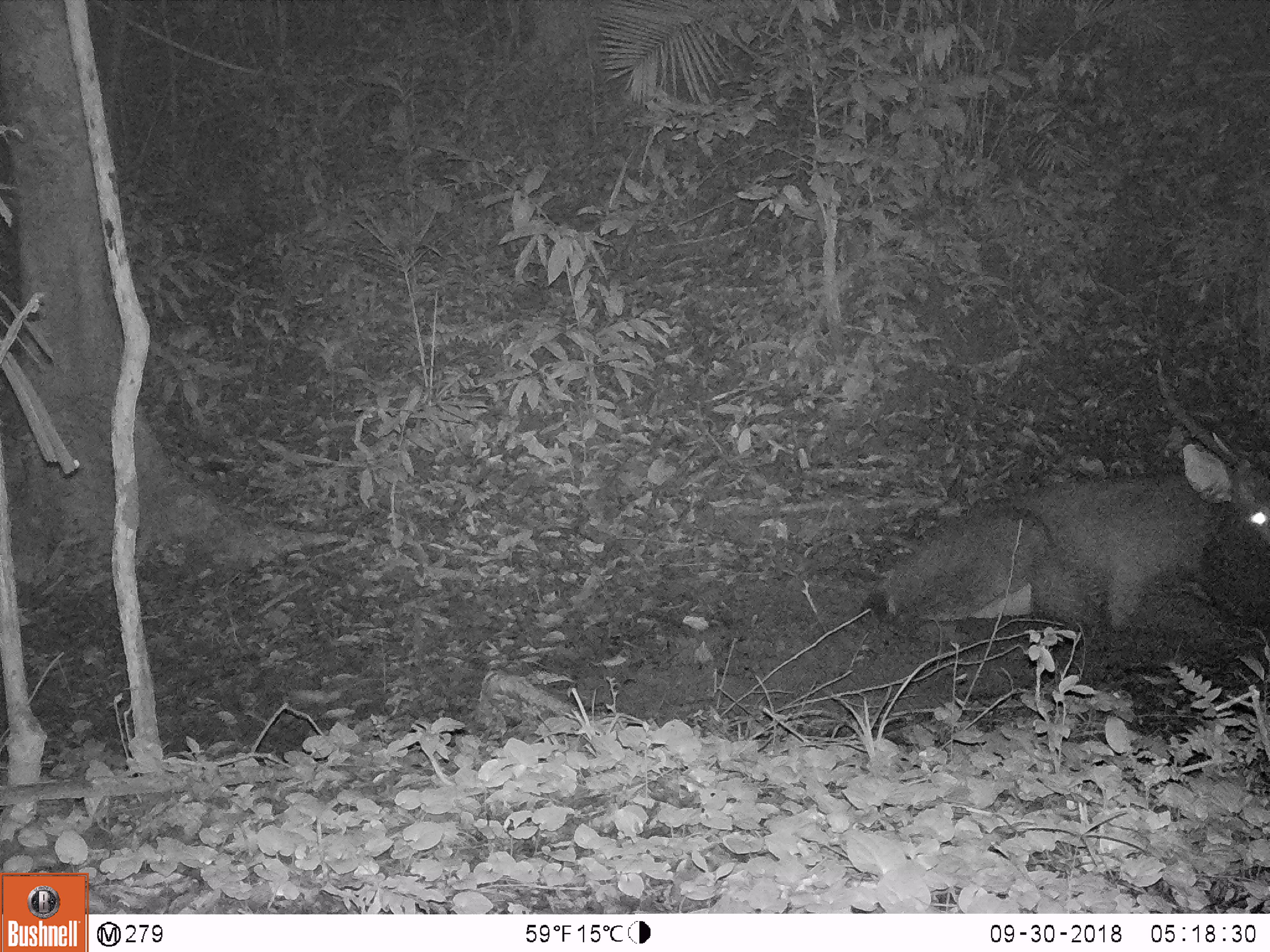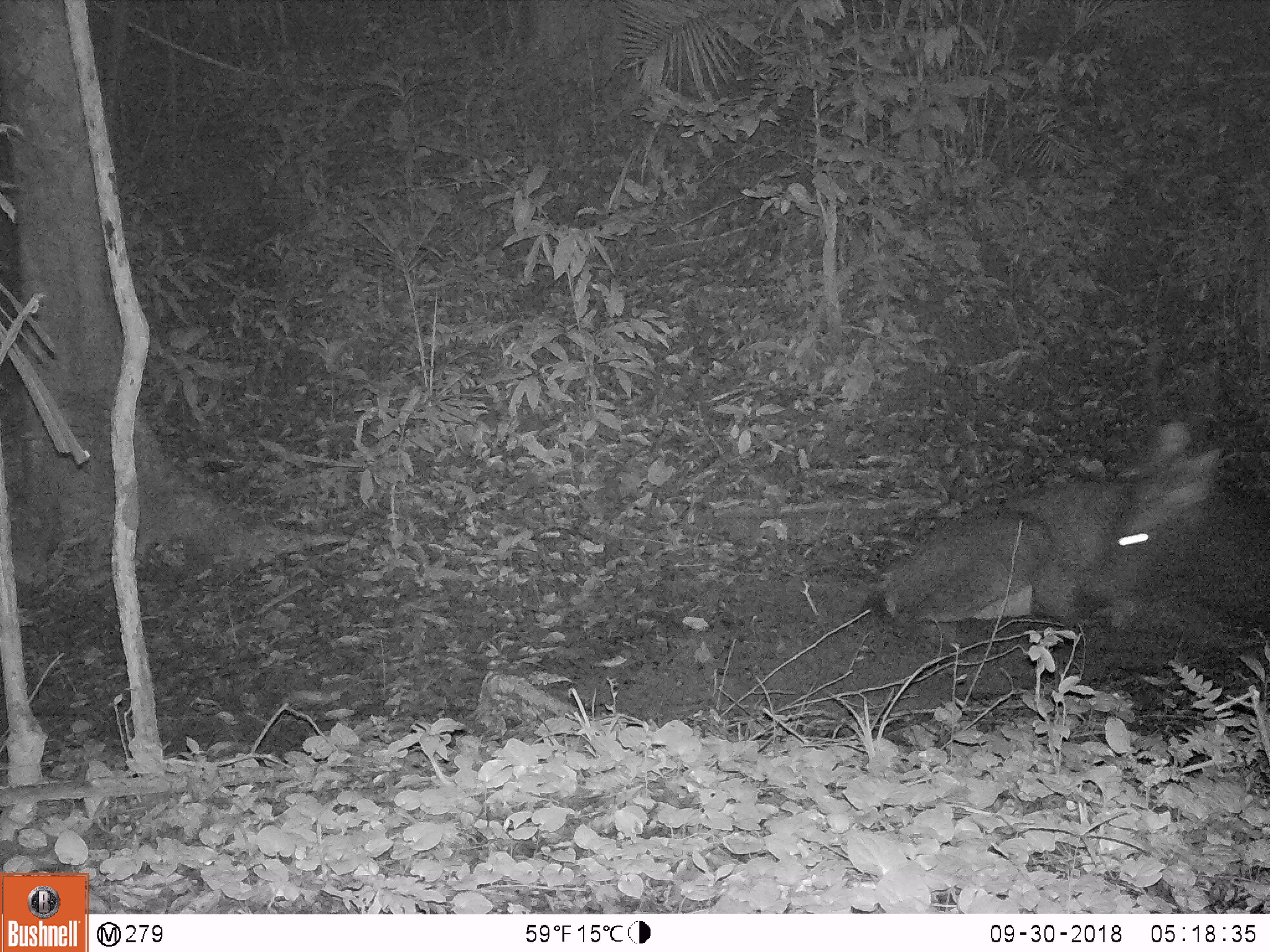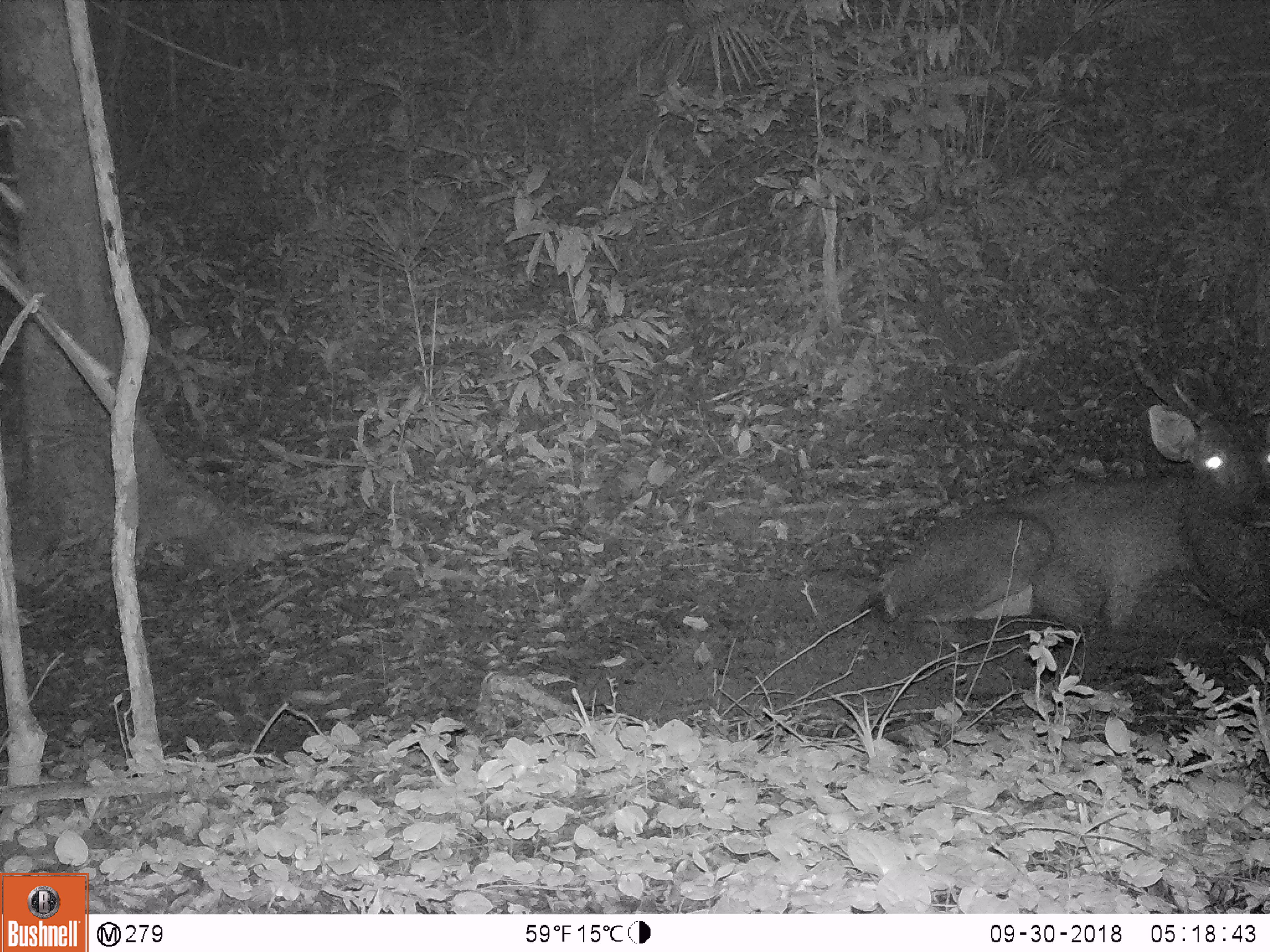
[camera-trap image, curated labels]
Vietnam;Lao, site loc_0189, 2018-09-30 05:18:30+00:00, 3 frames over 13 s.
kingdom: Animalia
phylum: Chordata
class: Mammalia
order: Artiodactyla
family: Cervidae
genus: Rusa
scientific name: Rusa unicolor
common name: sambar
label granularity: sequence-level